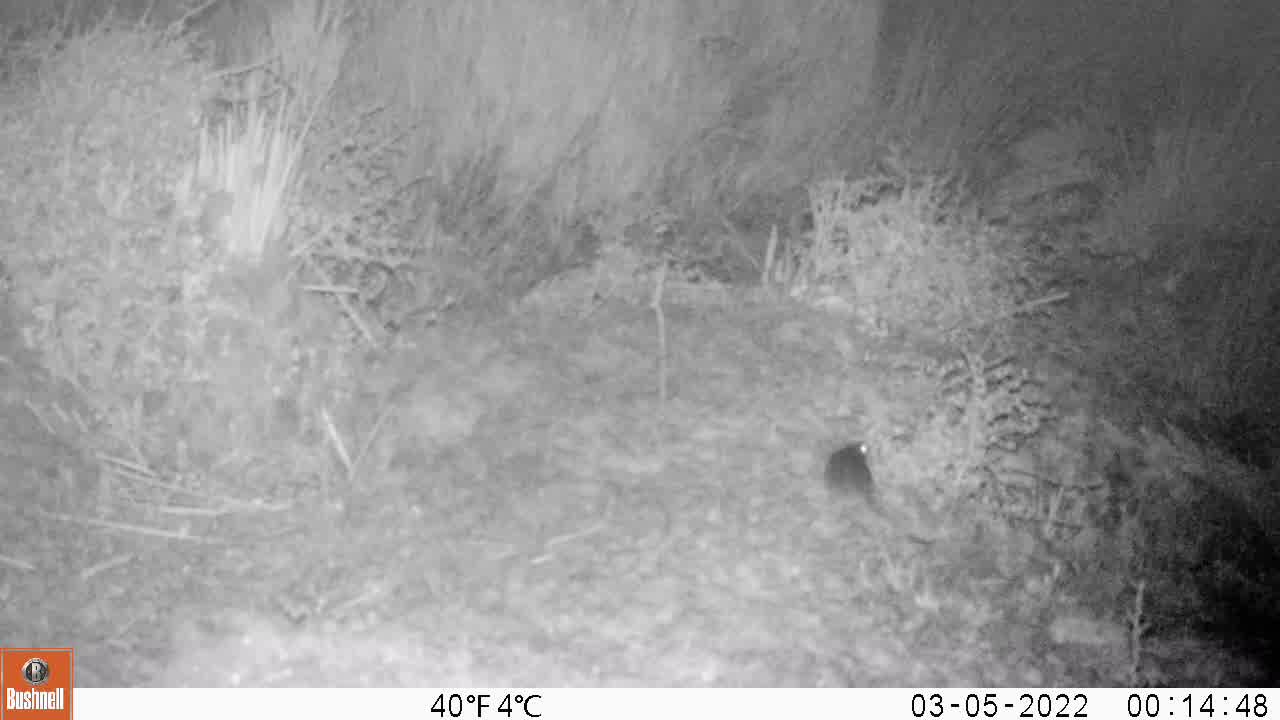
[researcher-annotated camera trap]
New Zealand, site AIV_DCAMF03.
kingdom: Animalia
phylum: Chordata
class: Mammalia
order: Rodentia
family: Muridae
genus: Mus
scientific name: Mus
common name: mouse